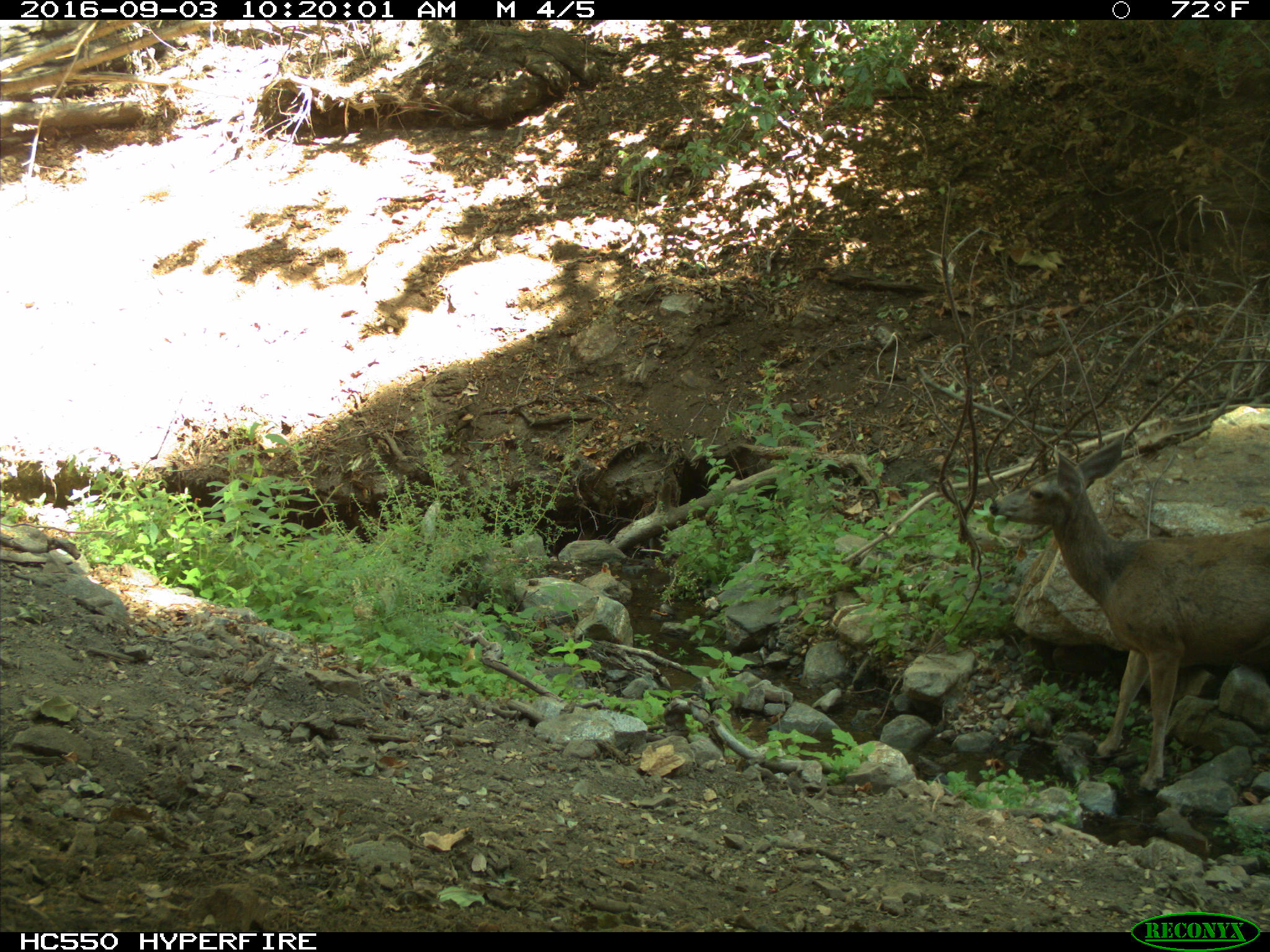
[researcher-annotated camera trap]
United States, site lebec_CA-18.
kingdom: Animalia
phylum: Chordata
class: Mammalia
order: Artiodactyla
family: Cervidae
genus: Odocoileus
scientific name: Odocoileus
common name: deer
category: unidentified deer